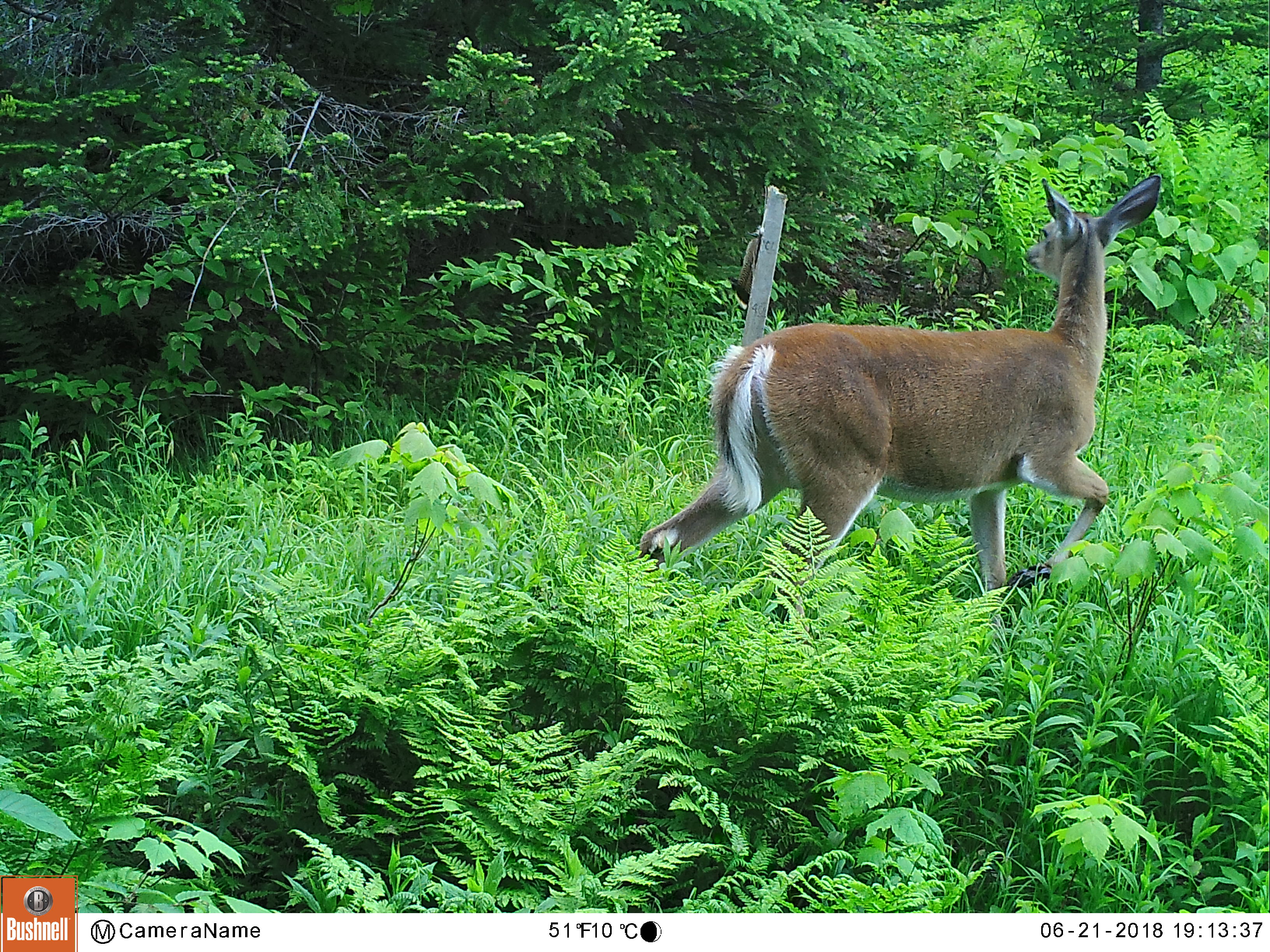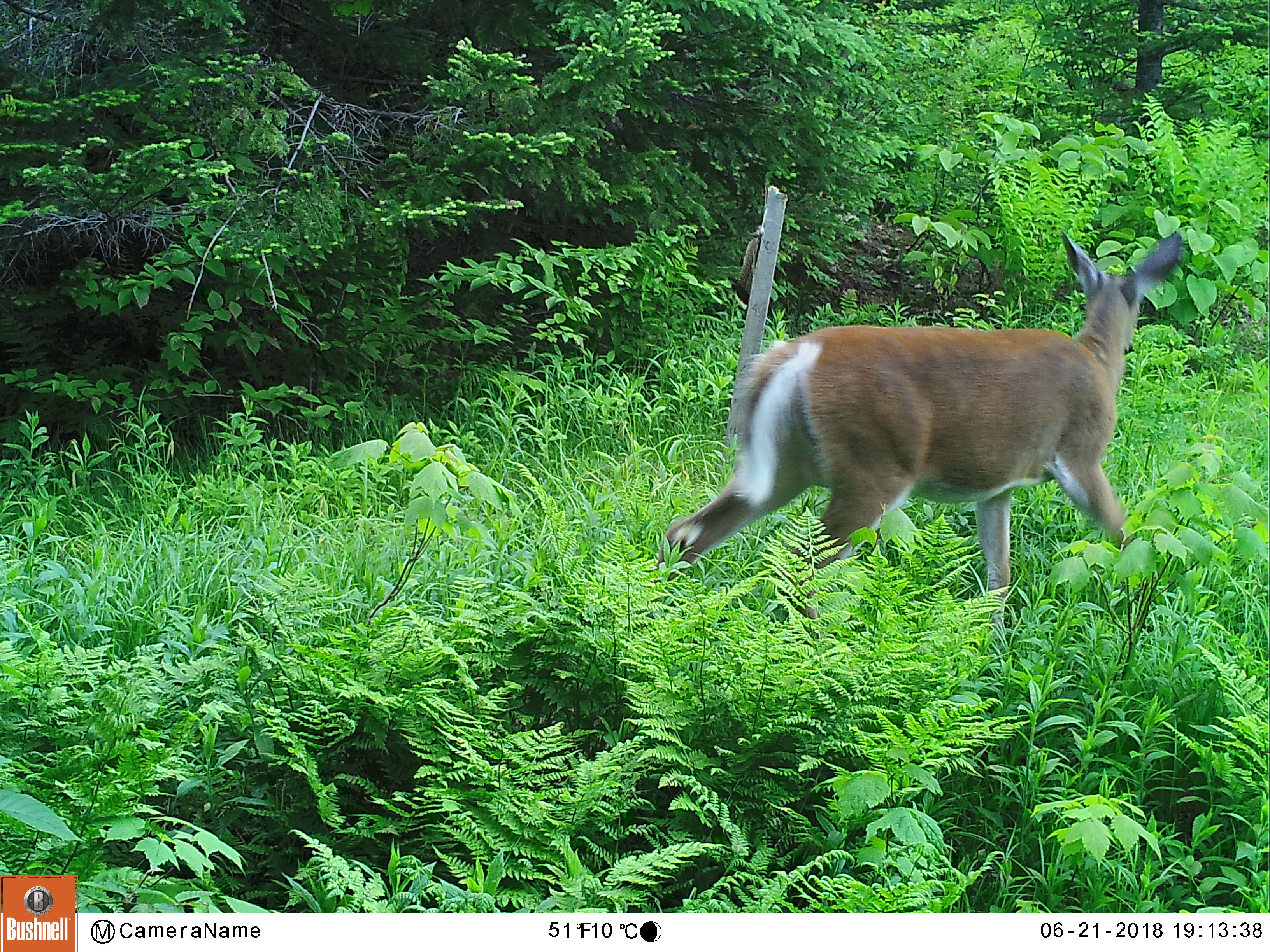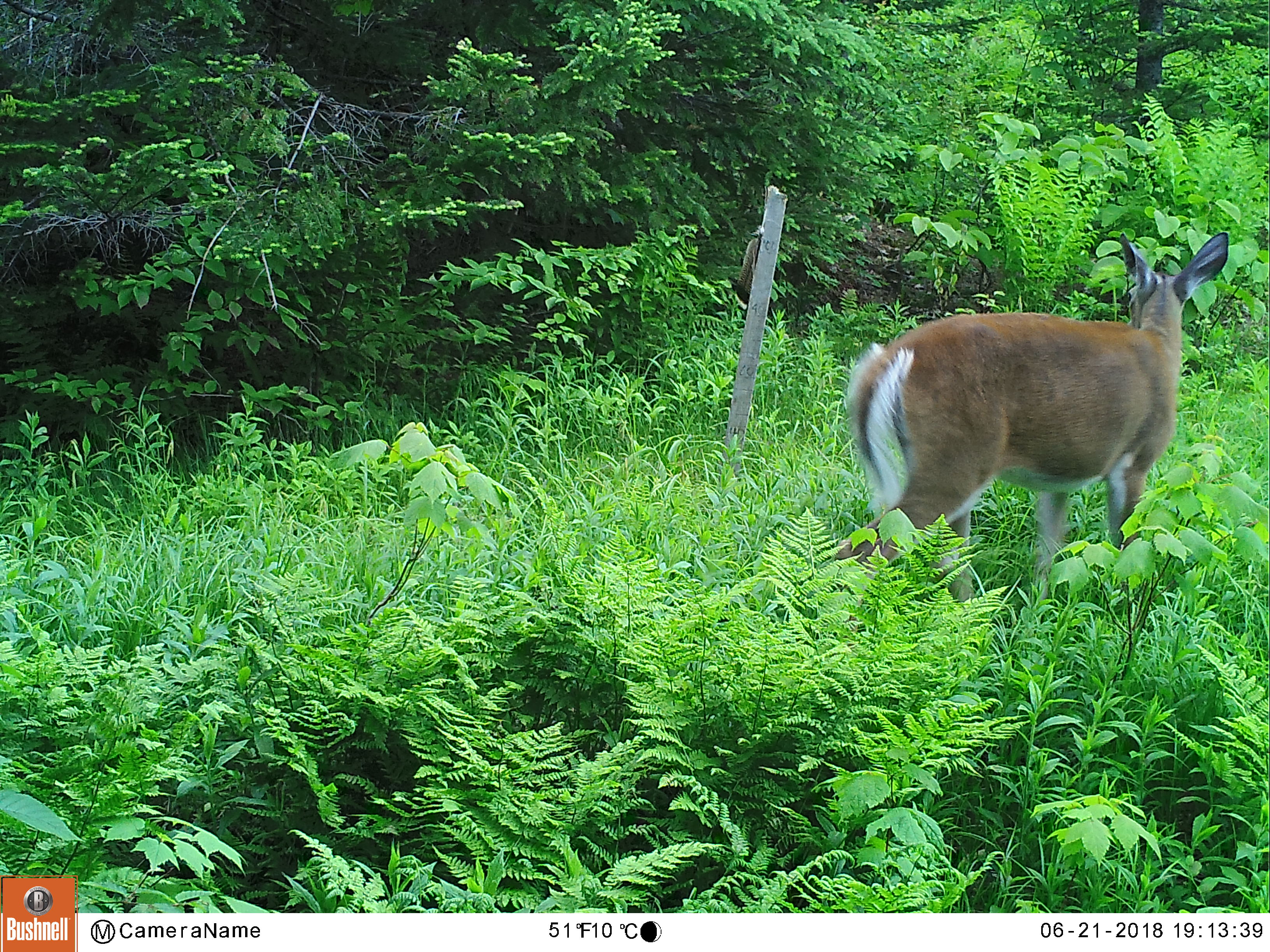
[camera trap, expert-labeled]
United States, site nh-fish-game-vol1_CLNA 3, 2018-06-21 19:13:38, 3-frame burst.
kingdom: Animalia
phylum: Chordata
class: Mammalia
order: Artiodactyla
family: Cervidae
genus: Odocoileus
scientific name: Odocoileus virginianus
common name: white-tailed deer